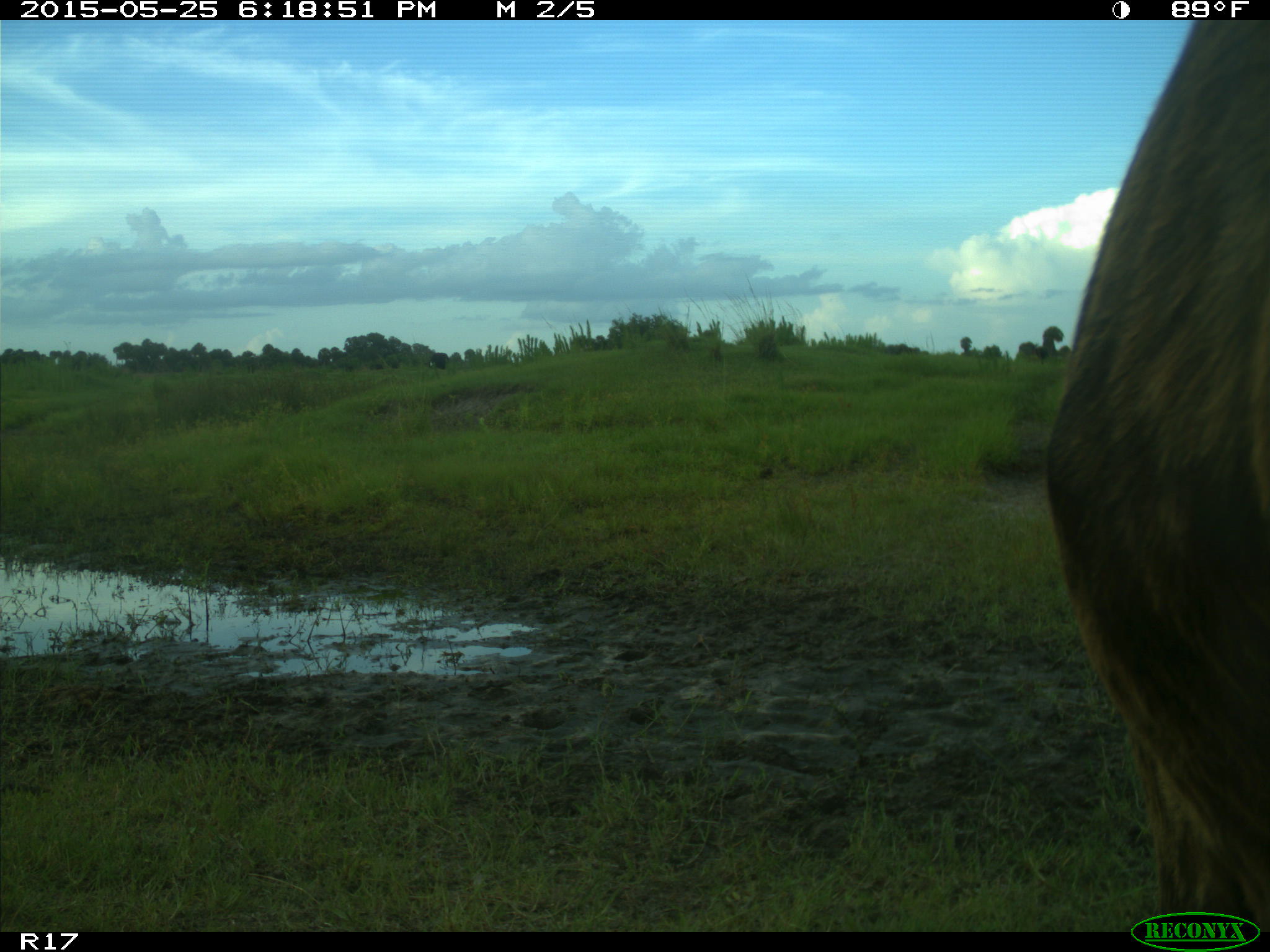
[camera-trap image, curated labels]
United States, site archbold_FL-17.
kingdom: Animalia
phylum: Chordata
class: Mammalia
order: Artiodactyla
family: Bovidae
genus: Bos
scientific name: Bos taurus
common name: domestic cow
Bos taurus (domestic cow).